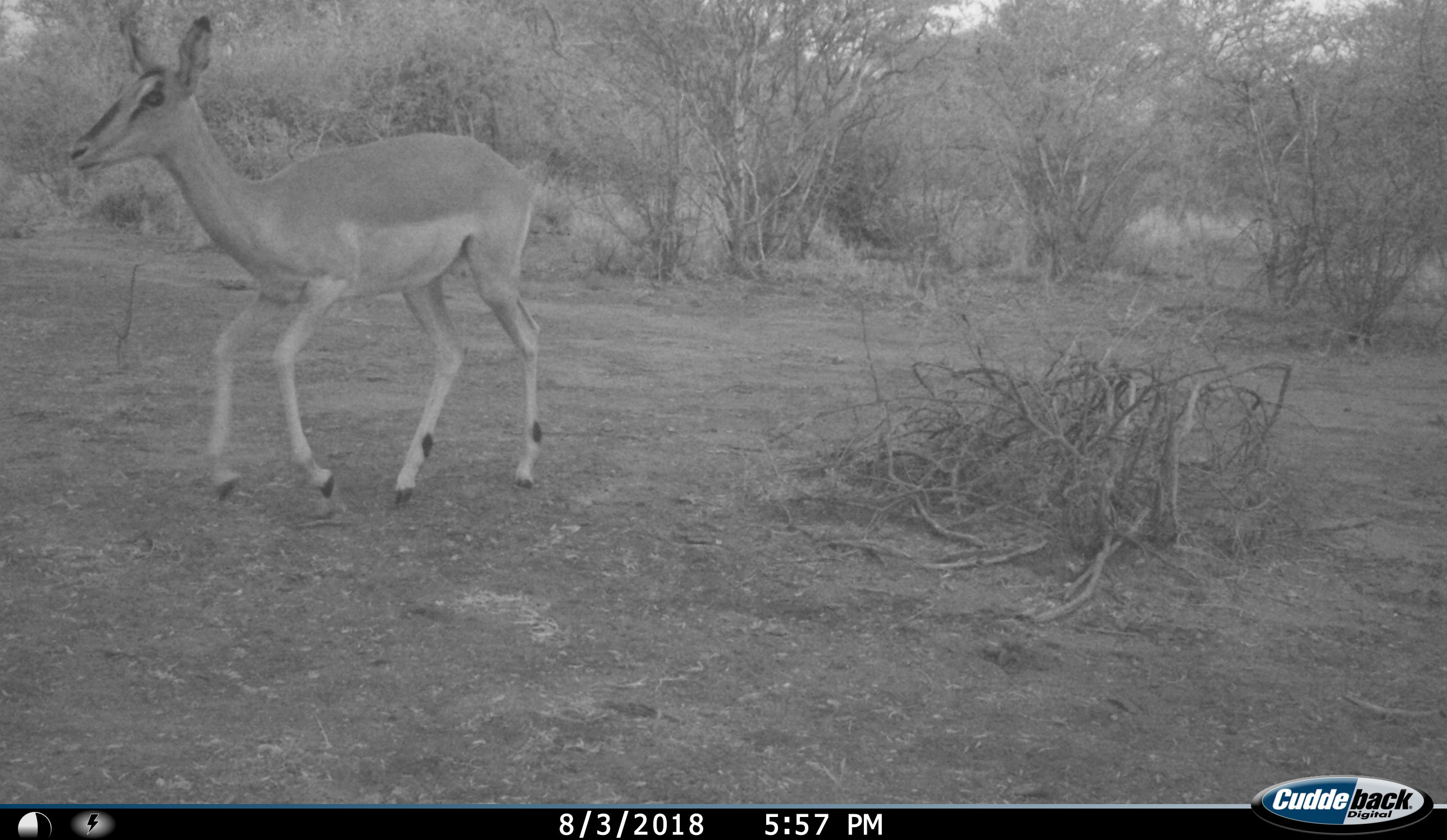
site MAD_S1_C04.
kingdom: Animalia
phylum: Chordata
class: Mammalia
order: Artiodactyla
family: Bovidae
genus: Aepyceros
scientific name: Aepyceros melampus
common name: impala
Impala (Aepyceros melampus), count 1. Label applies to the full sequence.